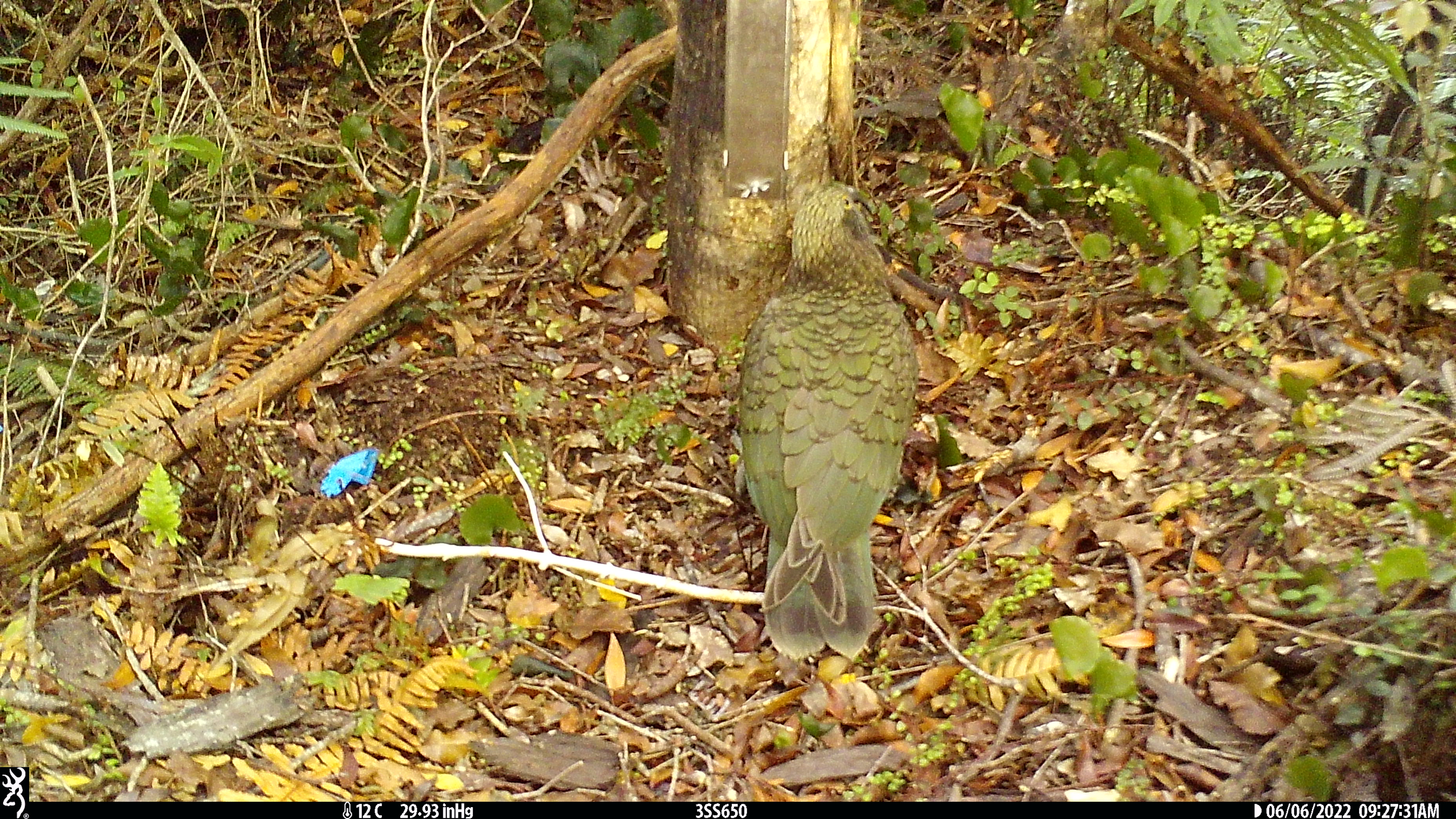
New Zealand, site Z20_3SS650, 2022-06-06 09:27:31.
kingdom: Animalia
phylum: Chordata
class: Aves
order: Psittaciformes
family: Strigopidae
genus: Nestor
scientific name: Nestor notabilis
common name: kea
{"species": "kea (Nestor notabilis)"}